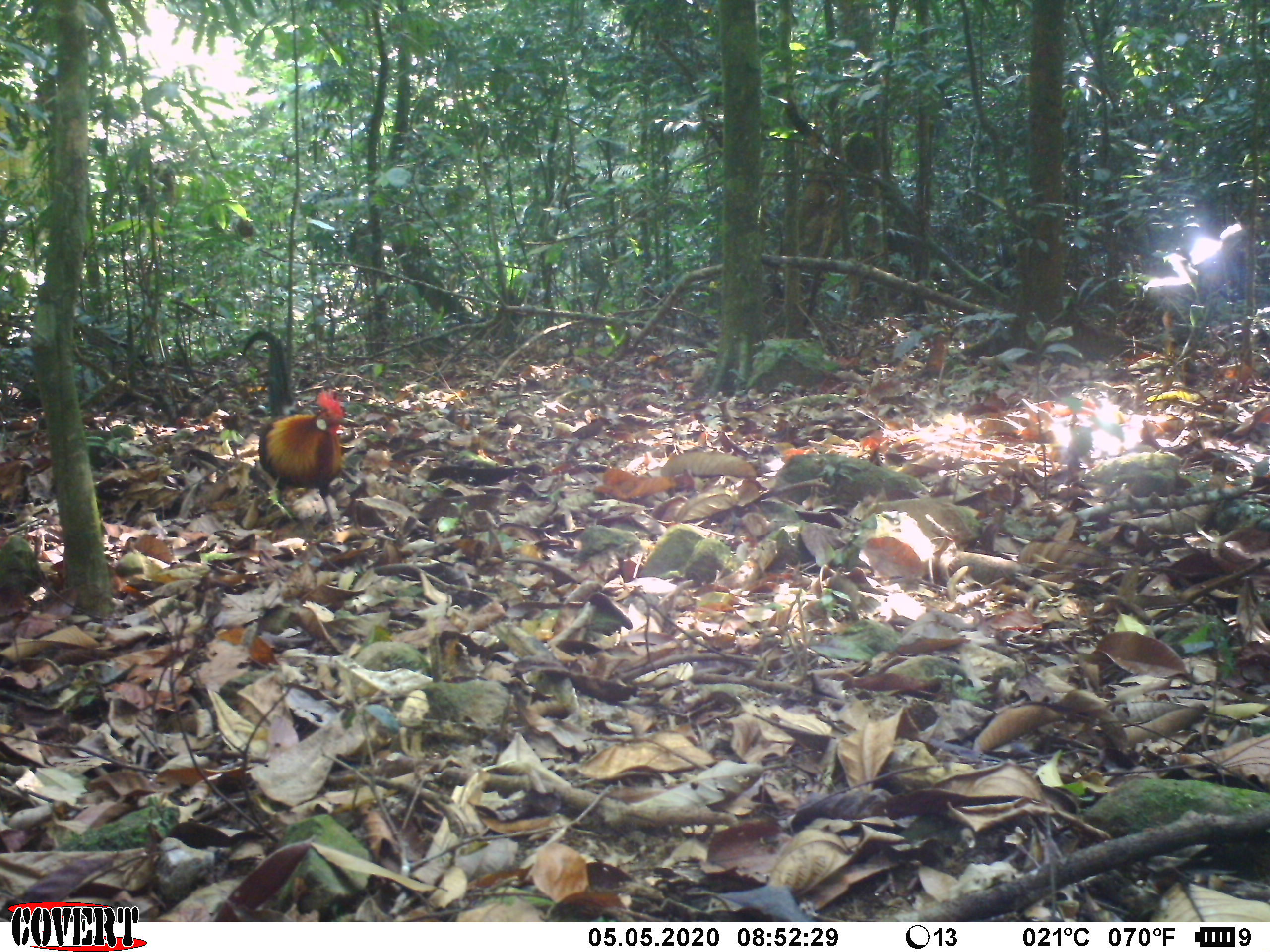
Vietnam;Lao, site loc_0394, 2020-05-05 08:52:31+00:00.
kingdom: Animalia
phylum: Chordata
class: Aves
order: Galliformes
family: Phasianidae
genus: Gallus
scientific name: Gallus gallus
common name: red junglefowl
Red junglefowl (Gallus gallus). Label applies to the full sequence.